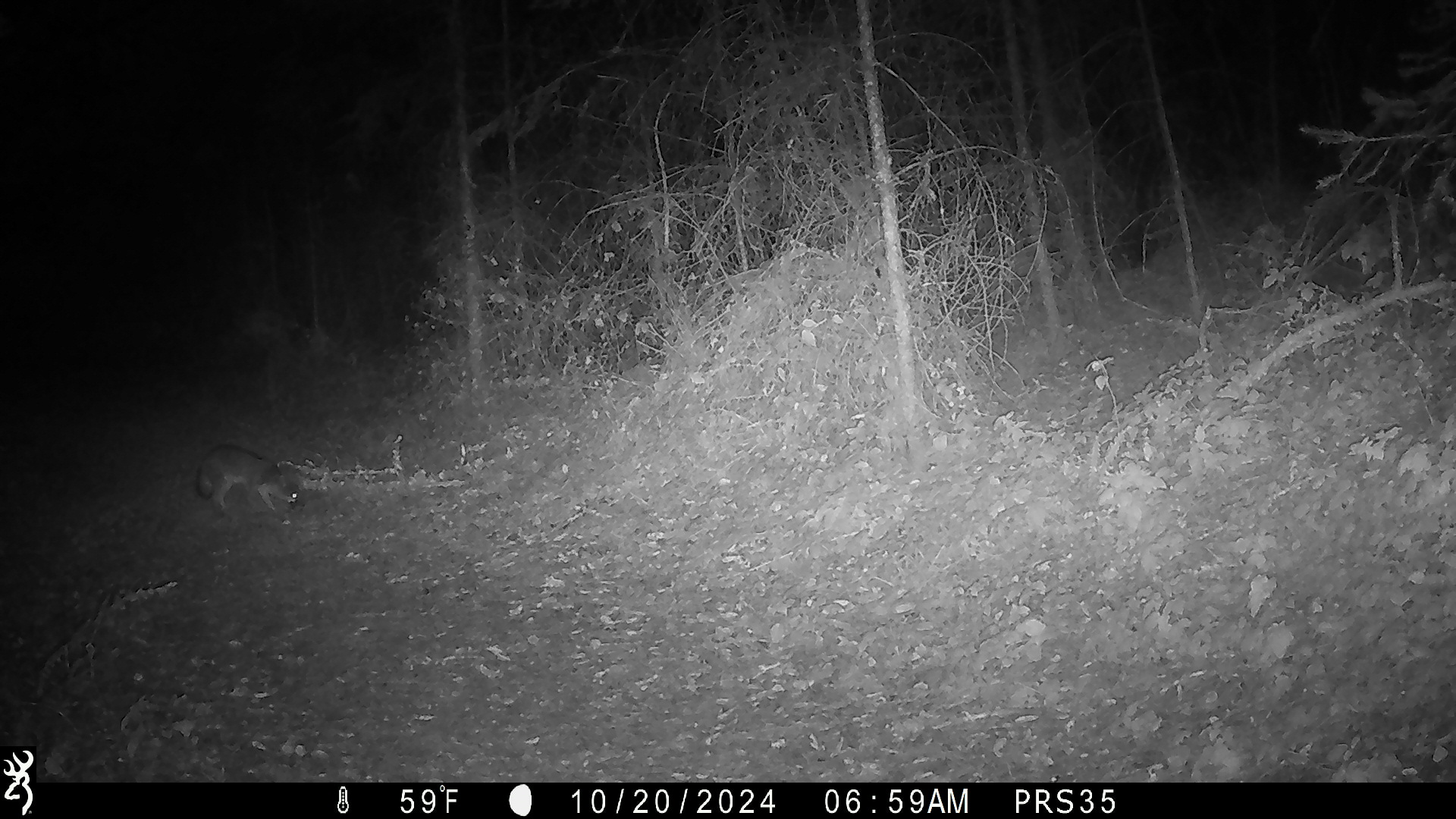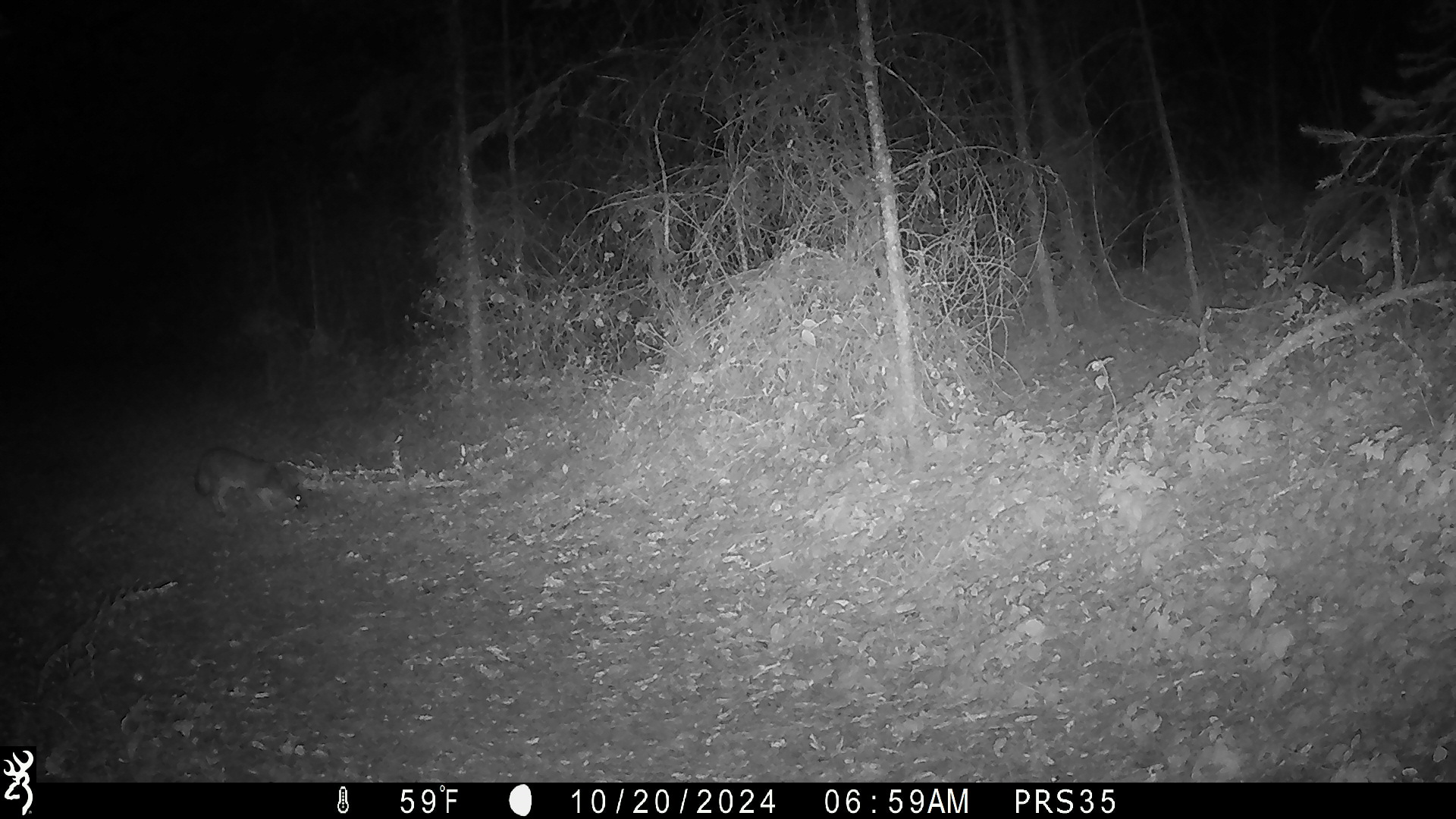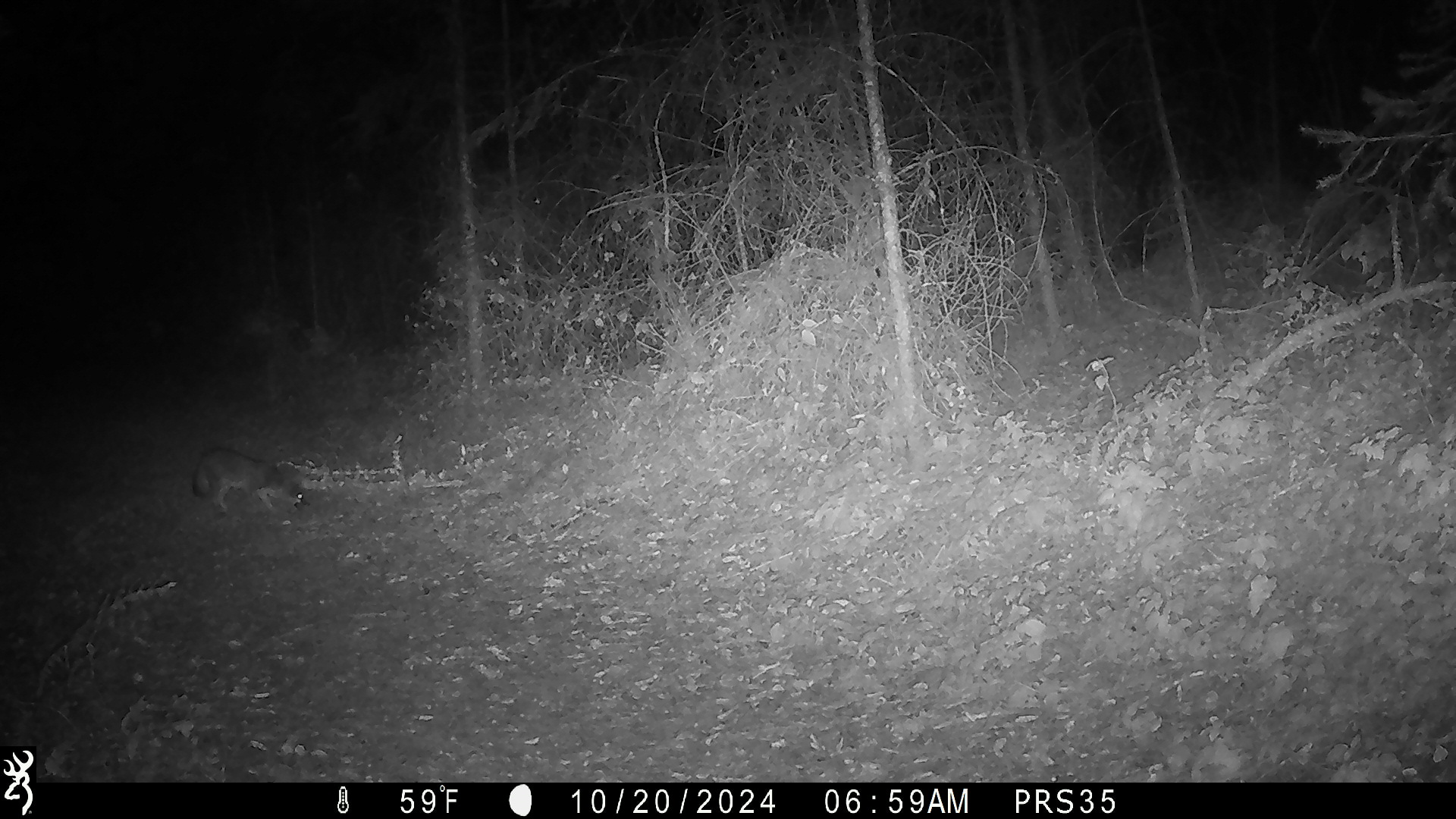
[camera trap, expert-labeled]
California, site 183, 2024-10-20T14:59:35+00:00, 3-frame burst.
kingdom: Animalia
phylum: Chordata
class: Mammalia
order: Carnivora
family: Canidae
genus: Urocyon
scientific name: Urocyon cinereoargenteus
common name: gray fox